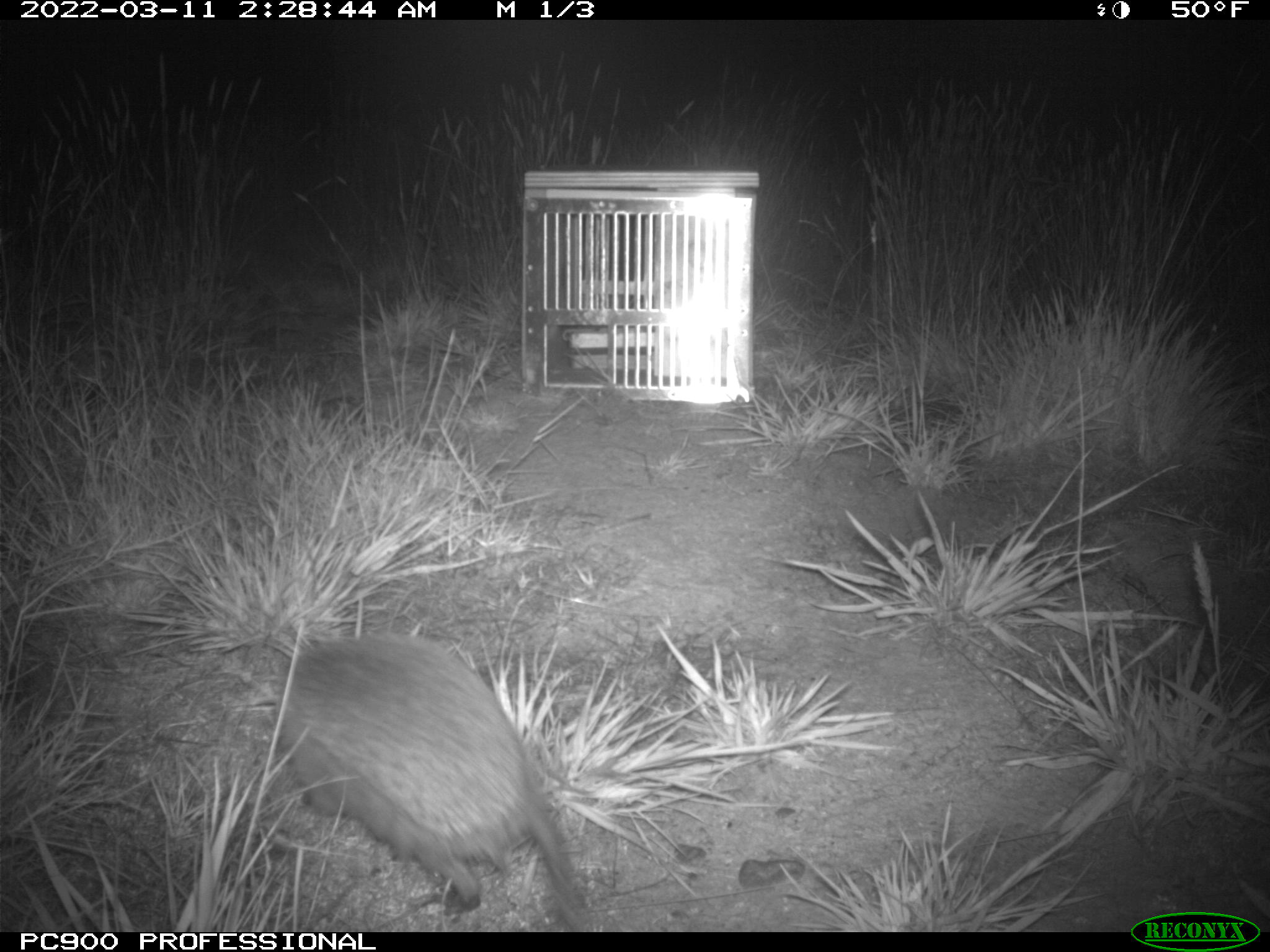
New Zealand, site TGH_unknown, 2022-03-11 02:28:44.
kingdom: Animalia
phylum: Chordata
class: Mammalia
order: Eulipotyphla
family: Erinaceidae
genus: Erinaceus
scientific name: Erinaceus europaeus europaeus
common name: european hedgehog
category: hedgehog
Hedgehog (european hedgehog) (Erinaceus europaeus europaeus).